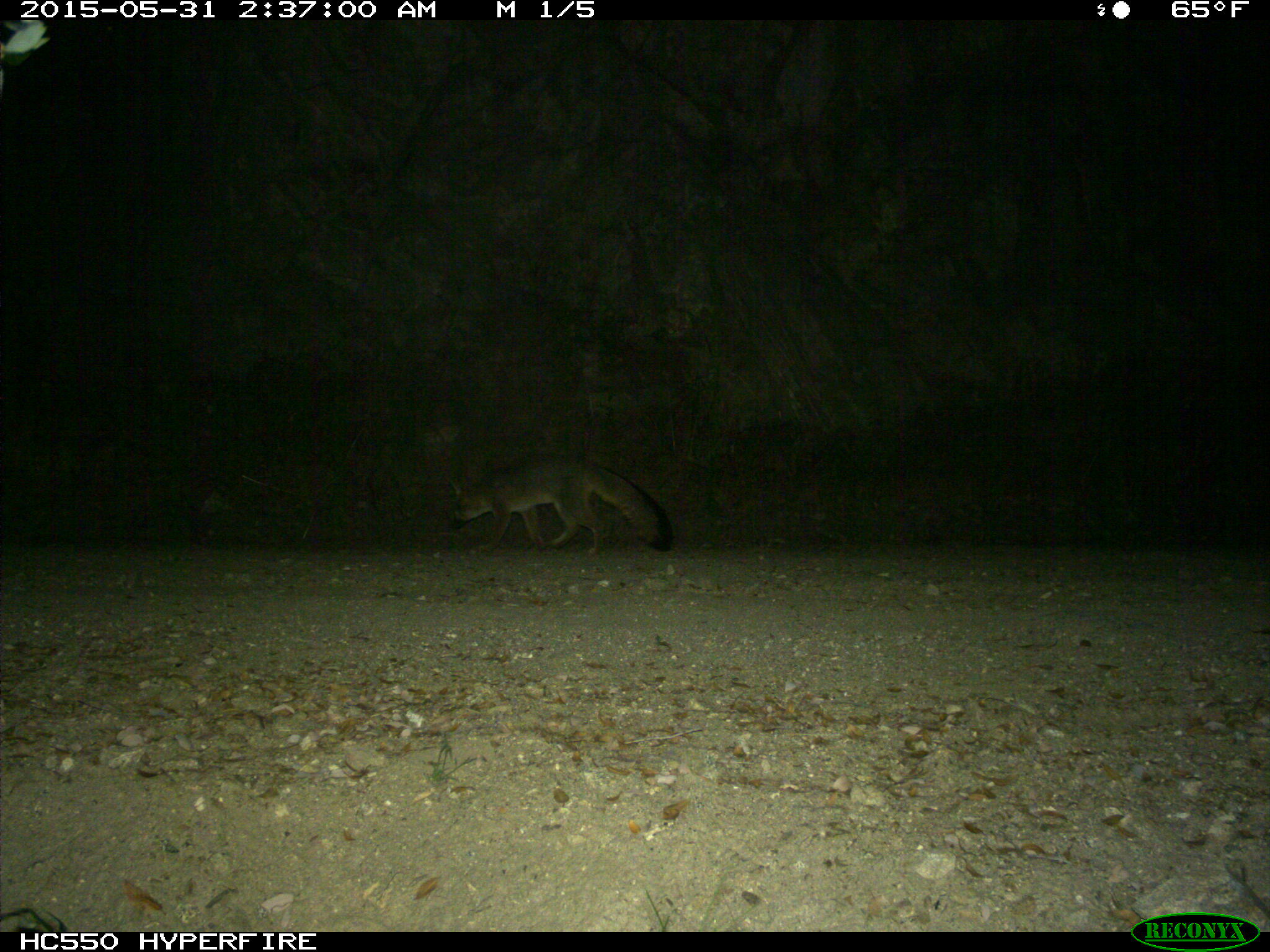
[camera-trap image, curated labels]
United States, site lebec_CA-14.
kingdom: Animalia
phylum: Chordata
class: Mammalia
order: Carnivora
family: Canidae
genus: Urocyon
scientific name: Urocyon cinereoargenteus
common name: gray fox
Urocyon cinereoargenteus (gray fox).